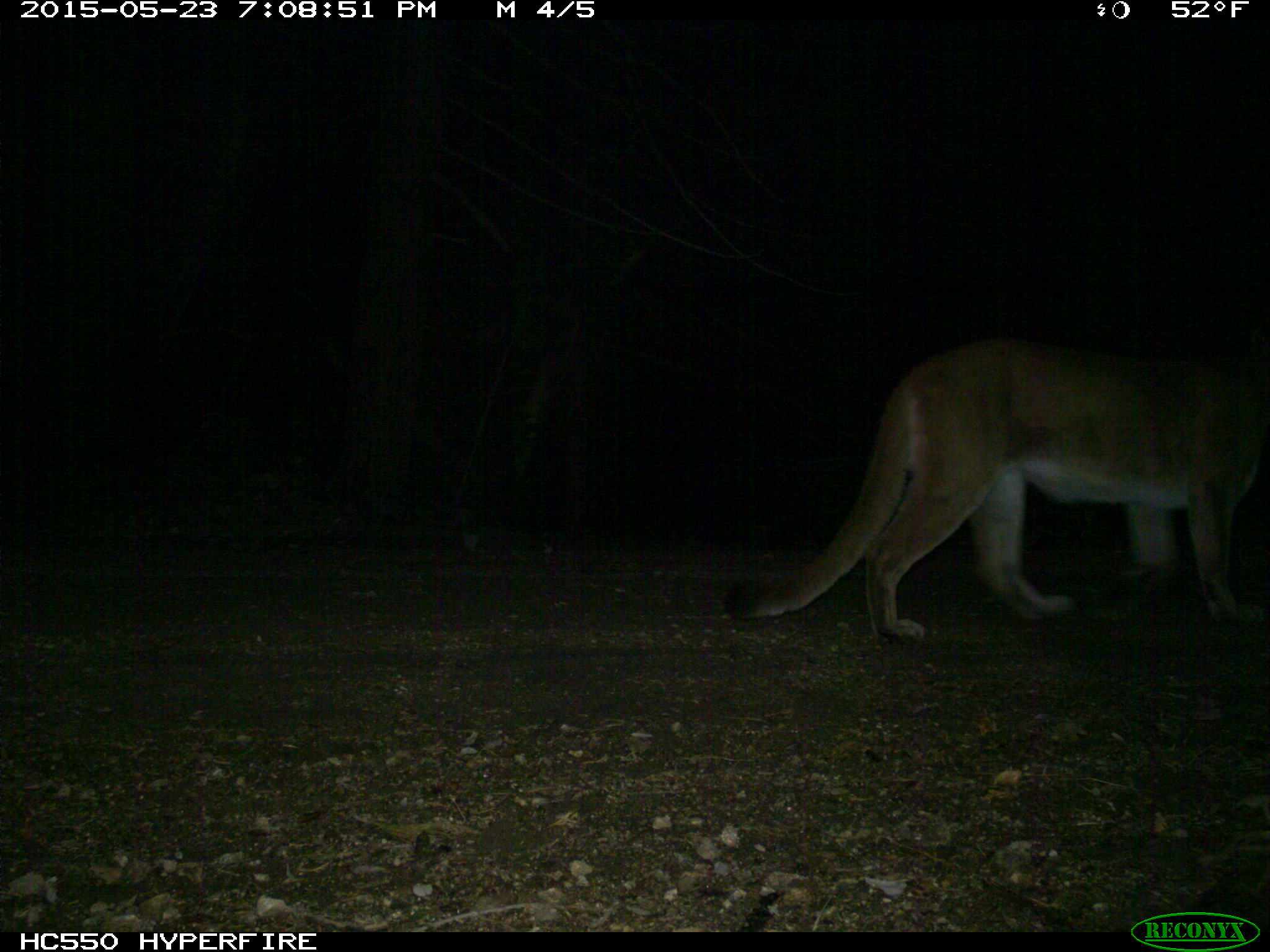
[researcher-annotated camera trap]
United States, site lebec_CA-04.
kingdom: Animalia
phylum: Chordata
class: Mammalia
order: Carnivora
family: Felidae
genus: Puma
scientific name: Puma concolor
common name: mountain lion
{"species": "Puma concolor (mountain lion)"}